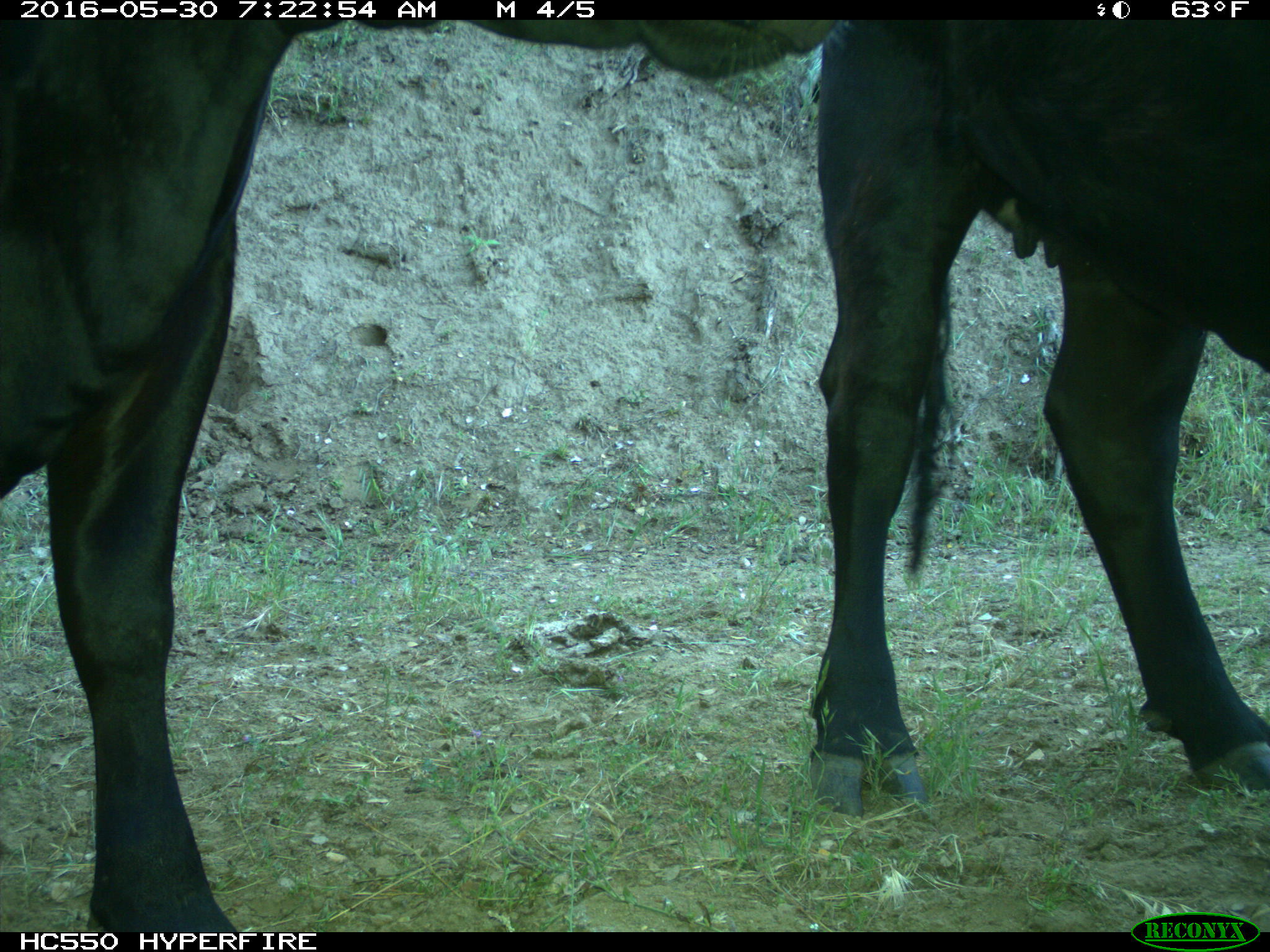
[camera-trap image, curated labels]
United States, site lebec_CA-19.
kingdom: Animalia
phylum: Chordata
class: Mammalia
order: Artiodactyla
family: Bovidae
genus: Bos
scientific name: Bos taurus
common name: domestic cow